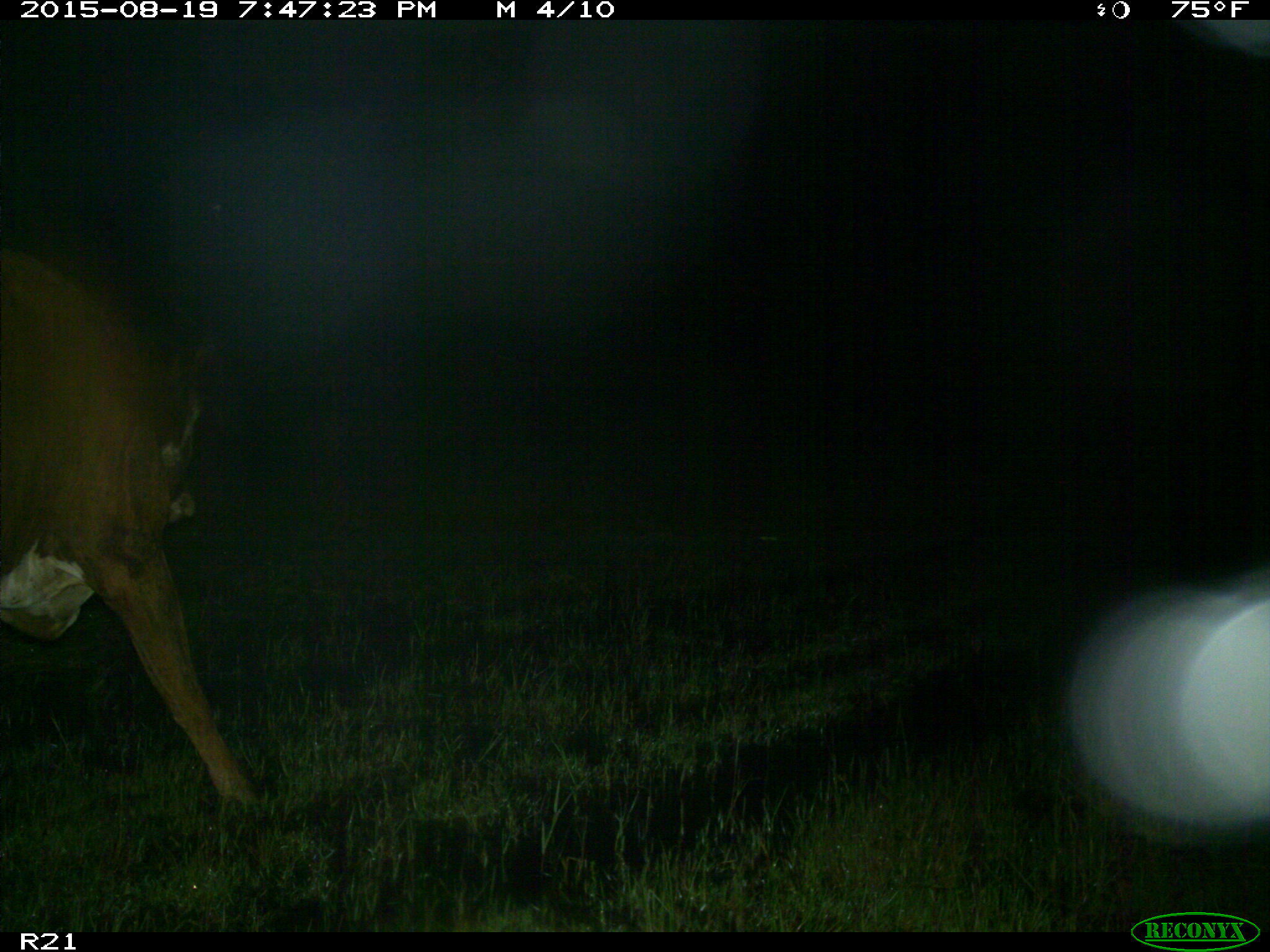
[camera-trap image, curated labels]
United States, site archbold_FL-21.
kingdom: Animalia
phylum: Chordata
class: Mammalia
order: Artiodactyla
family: Bovidae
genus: Bos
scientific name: Bos taurus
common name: domestic cow